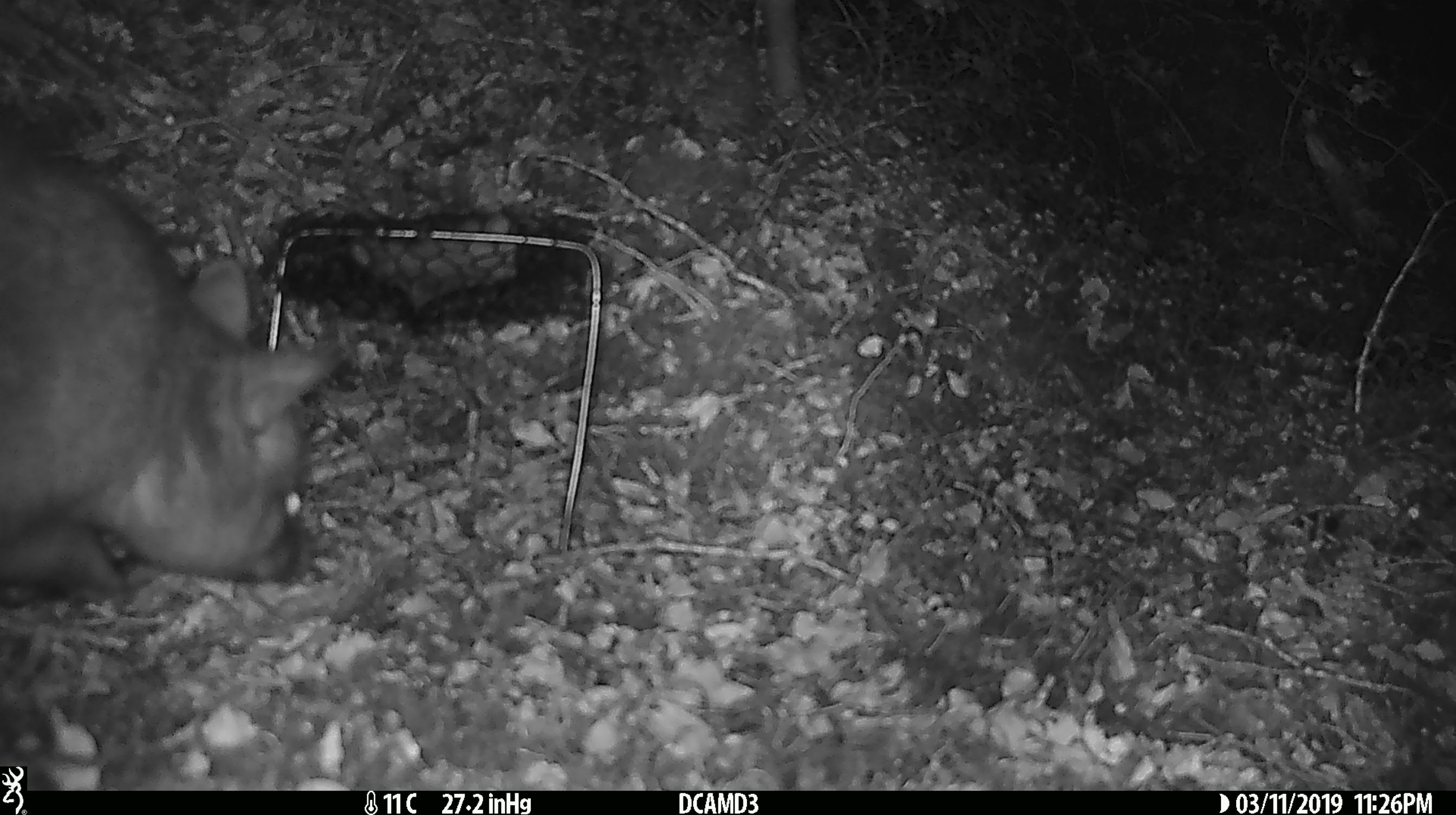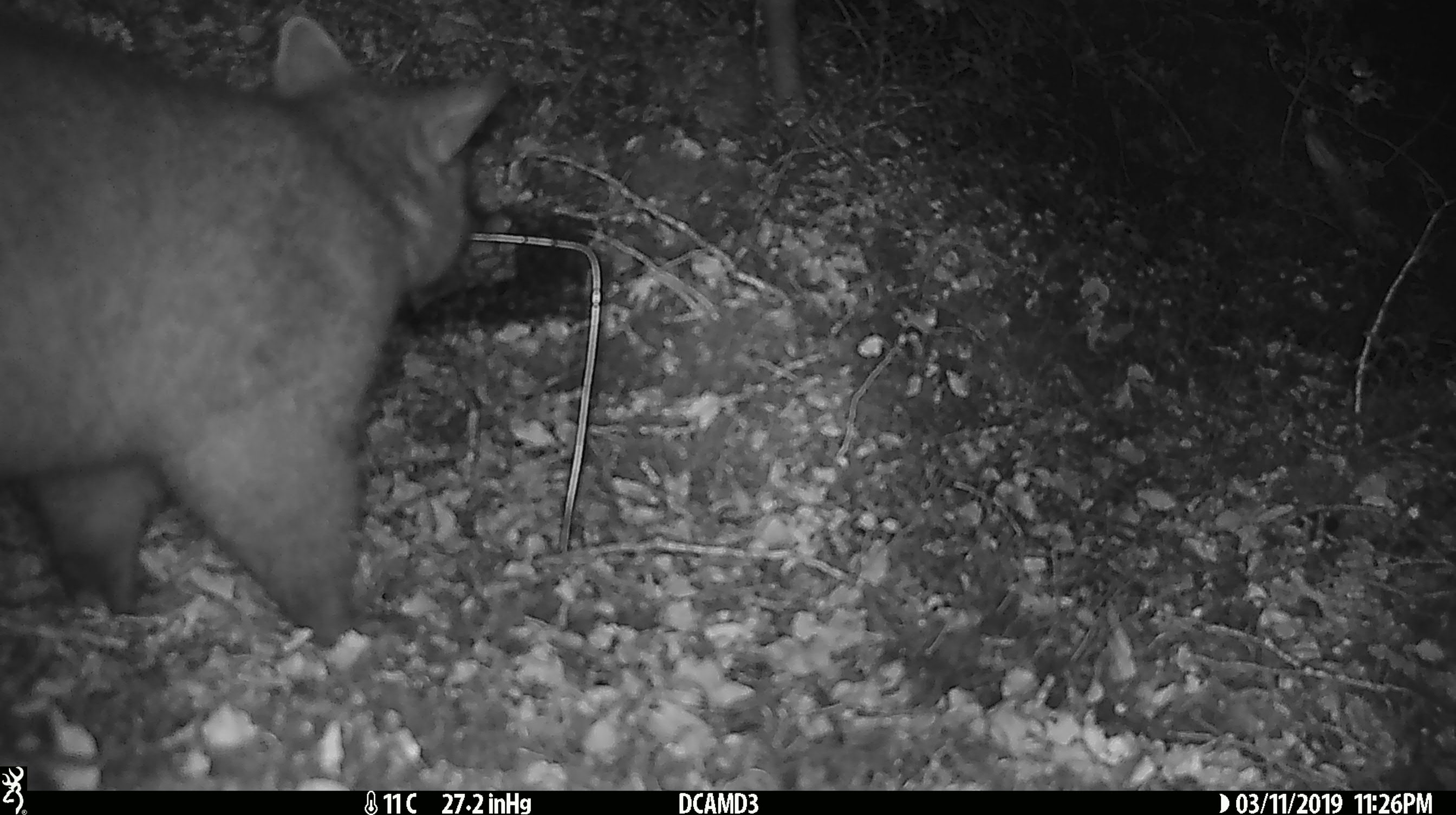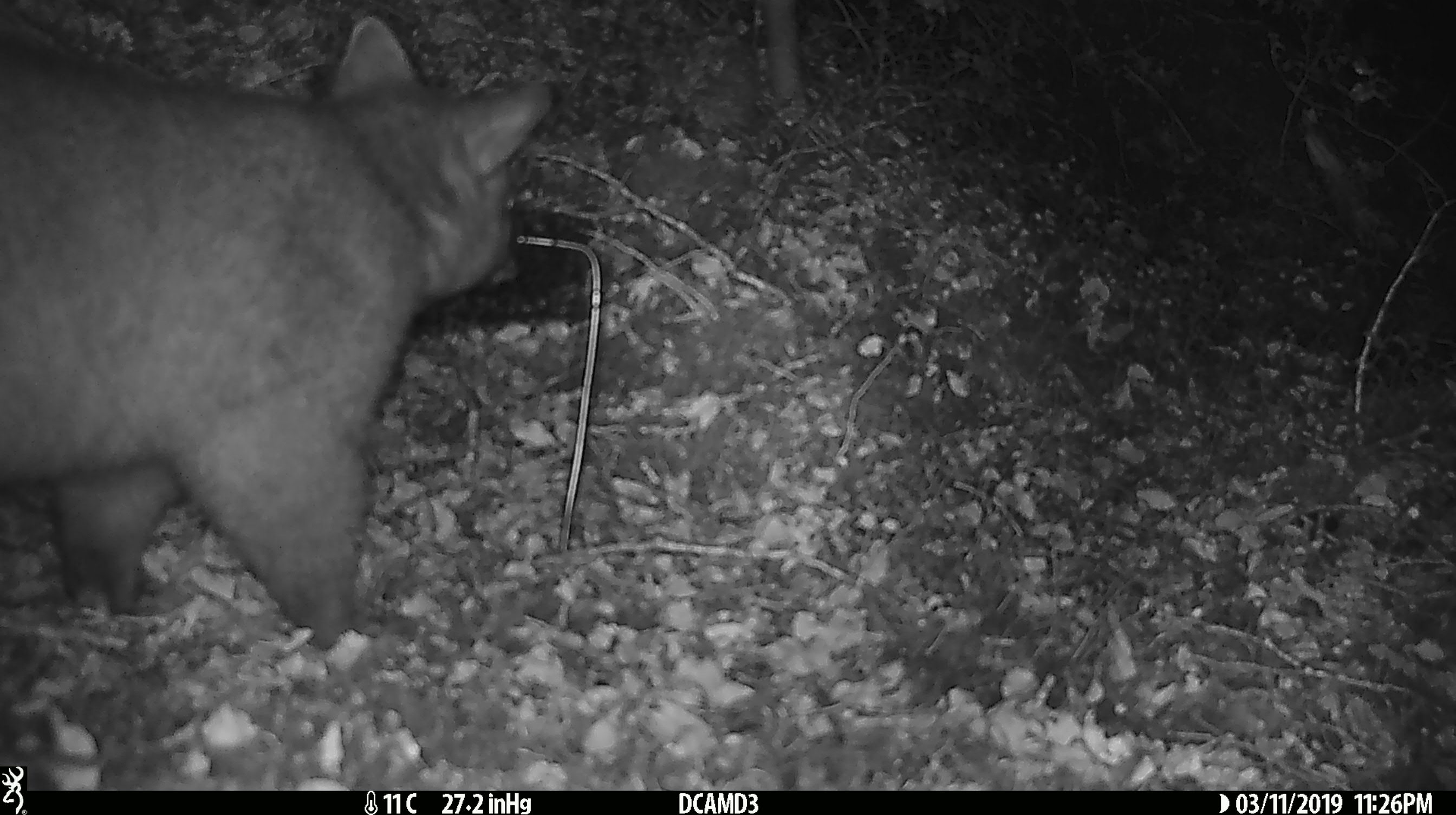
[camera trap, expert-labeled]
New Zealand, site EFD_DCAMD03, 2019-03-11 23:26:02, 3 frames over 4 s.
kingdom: Animalia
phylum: Chordata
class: Mammalia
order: Diprotodontia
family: Phalangeridae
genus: Trichosurus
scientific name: Trichosurus vulpecula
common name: common brushtail possum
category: possum